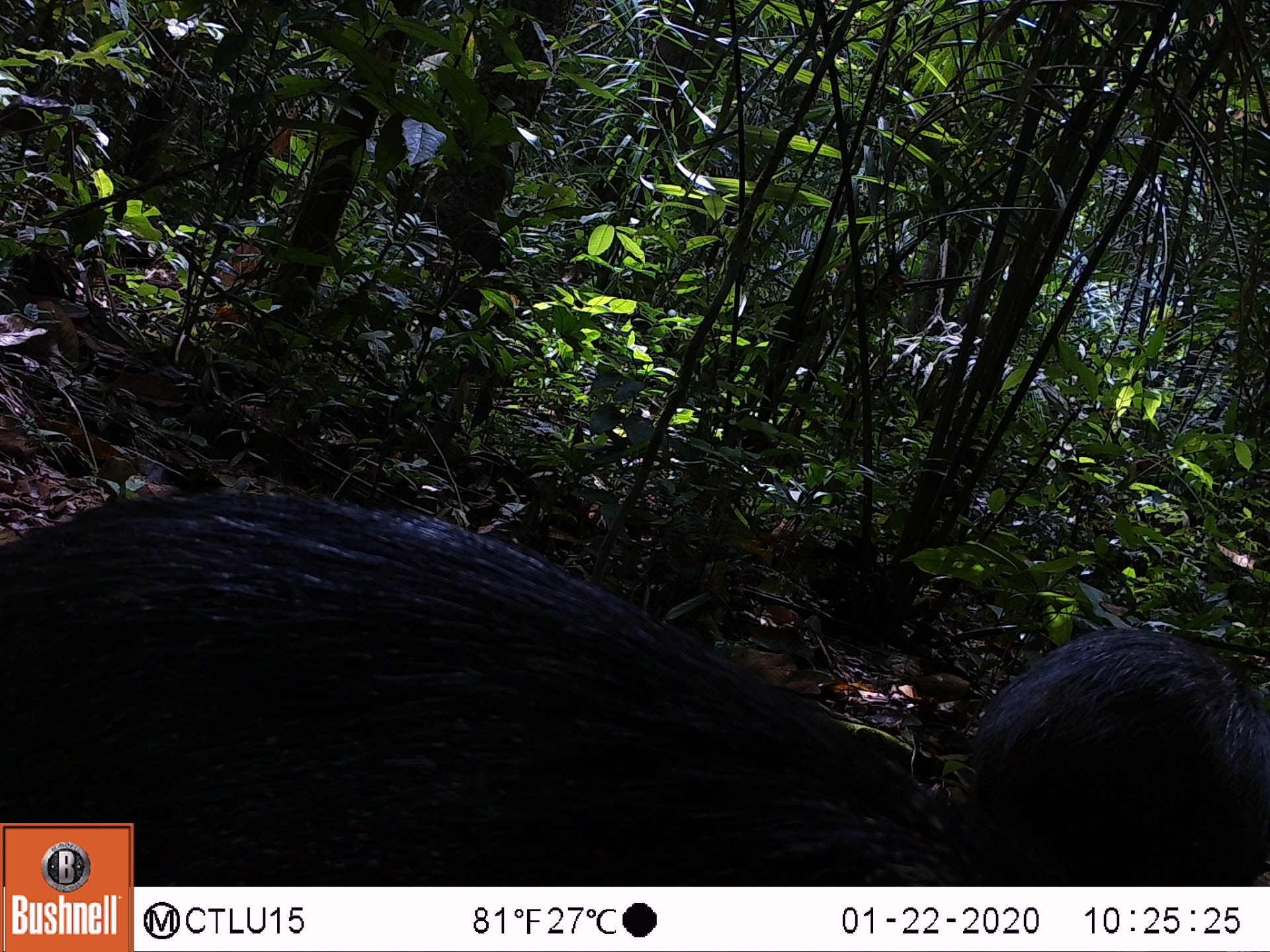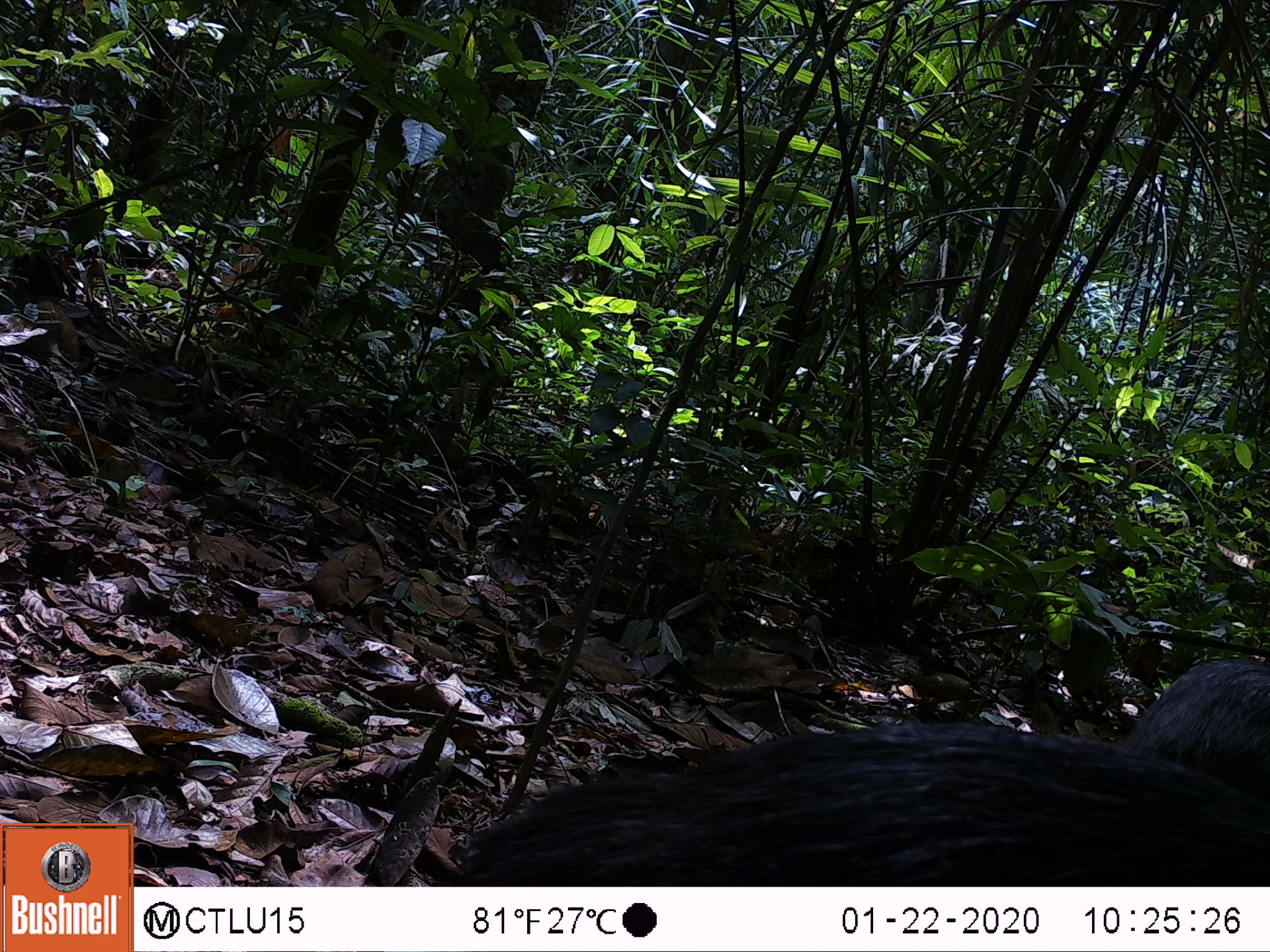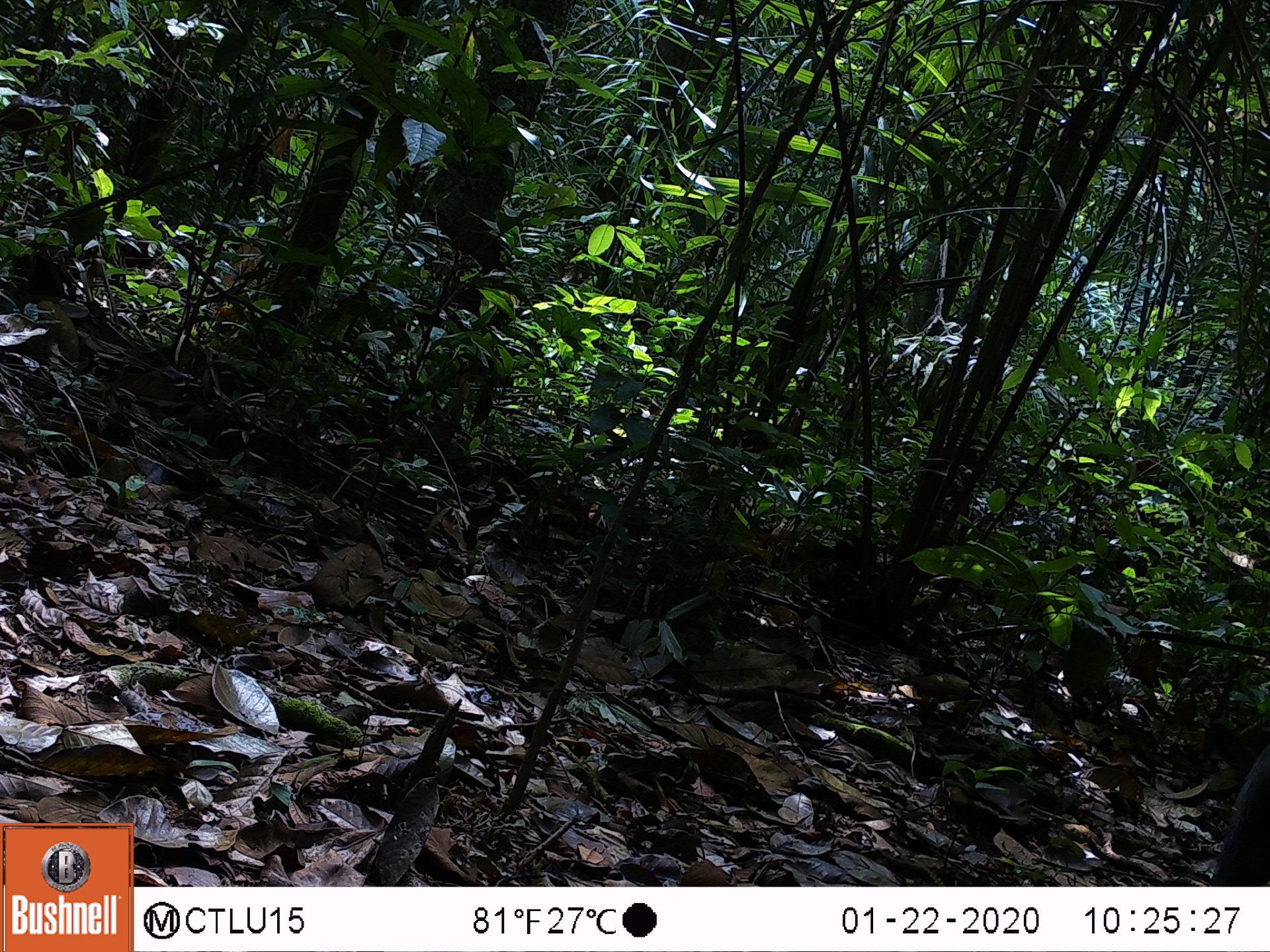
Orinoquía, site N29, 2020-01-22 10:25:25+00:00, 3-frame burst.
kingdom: Animalia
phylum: Chordata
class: Mammalia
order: Artiodactyla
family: Tayassuidae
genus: Pecari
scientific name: Pecari tajacu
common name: collared peccary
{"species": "collared peccary (Pecari tajacu)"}